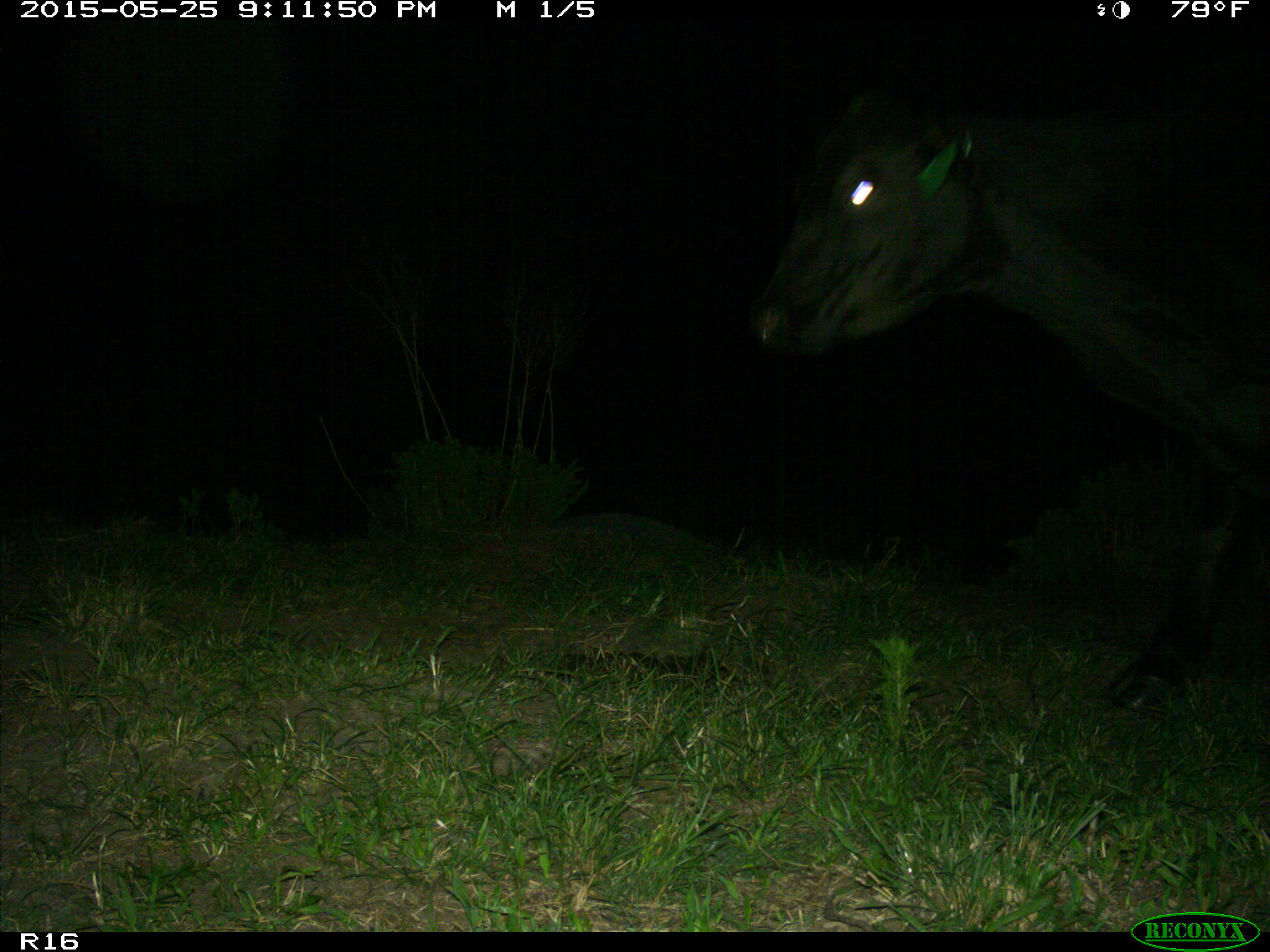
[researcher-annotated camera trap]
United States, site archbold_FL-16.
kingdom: Animalia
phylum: Chordata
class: Mammalia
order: Artiodactyla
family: Bovidae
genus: Bos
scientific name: Bos taurus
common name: domestic cow